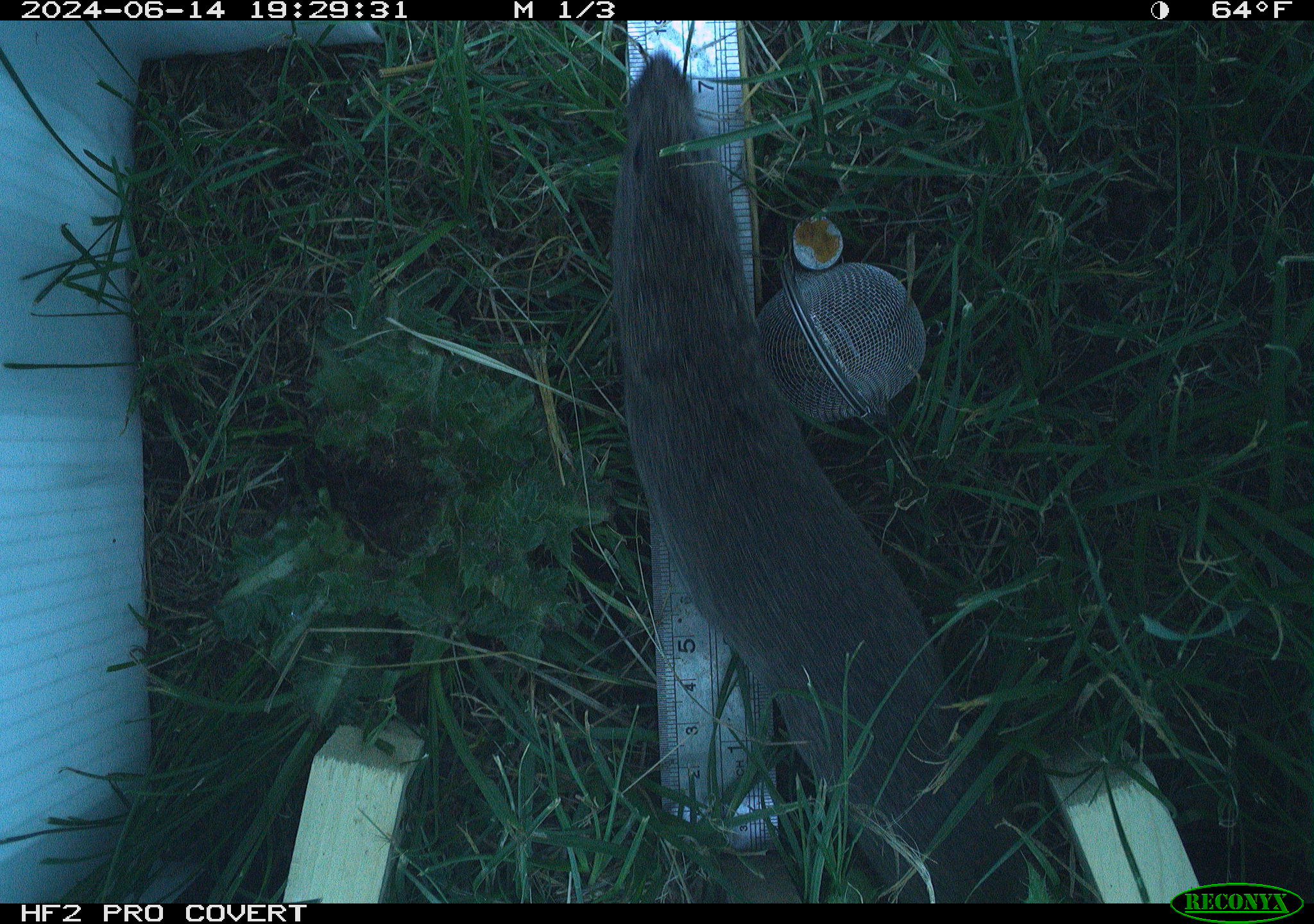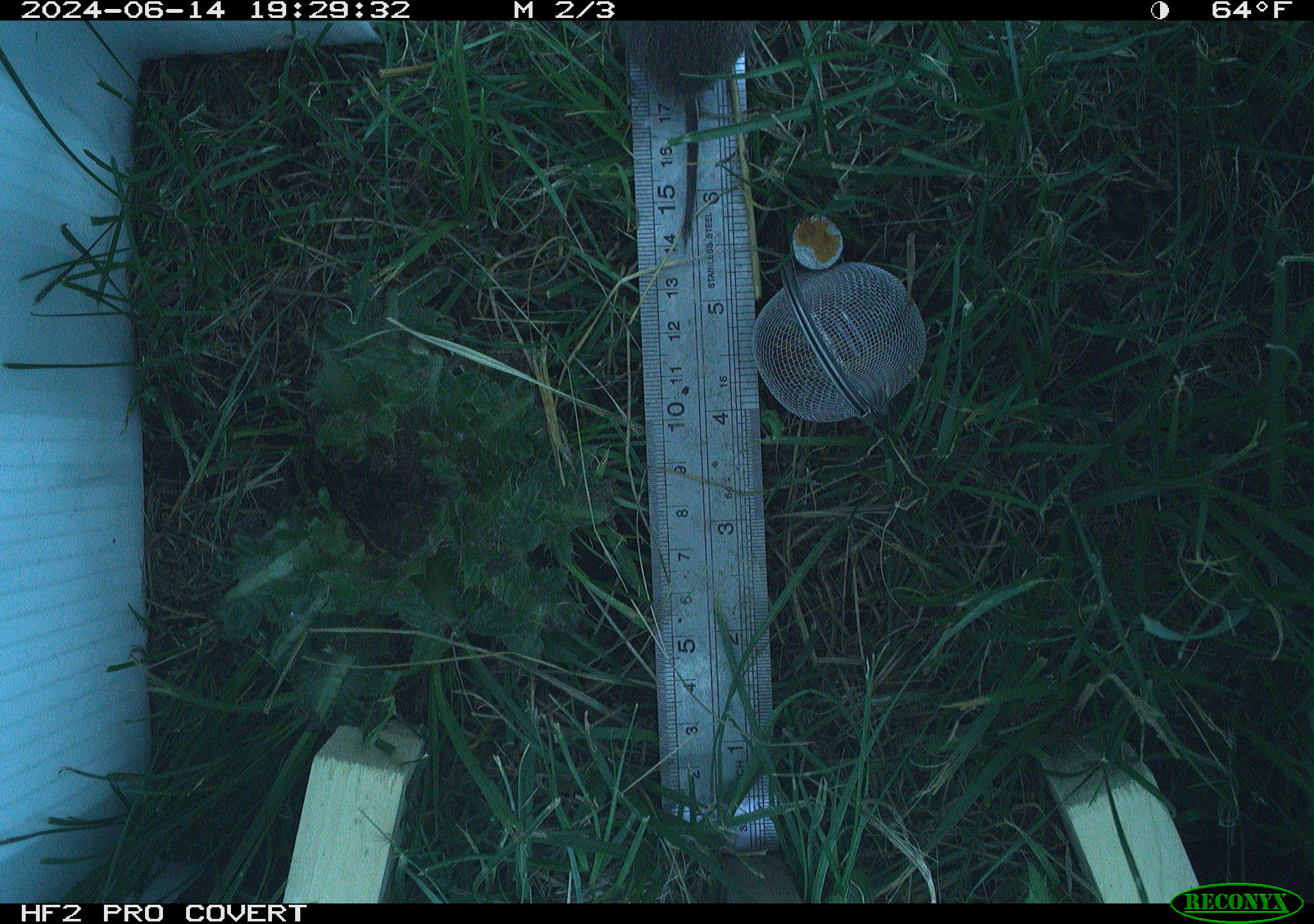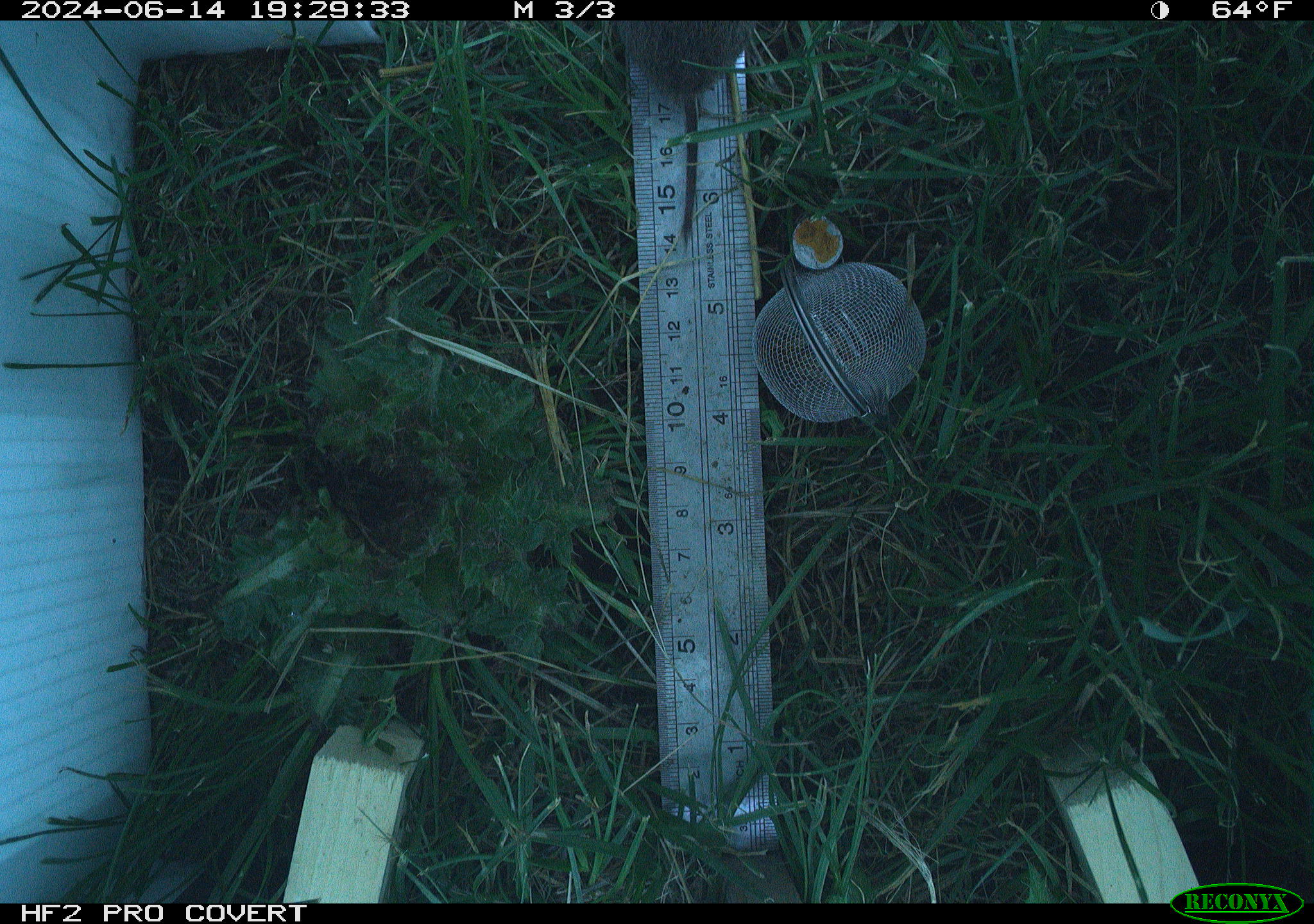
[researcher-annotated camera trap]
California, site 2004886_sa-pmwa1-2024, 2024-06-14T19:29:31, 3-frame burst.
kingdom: Animalia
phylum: Chordata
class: Mammalia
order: Rodentia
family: Cricetidae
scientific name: Arvicolinae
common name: voles, lemmings, and muskrats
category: arvicolinae subfamily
Arvicolinae subfamily (voles, lemmings, and muskrats) (Arvicolinae).